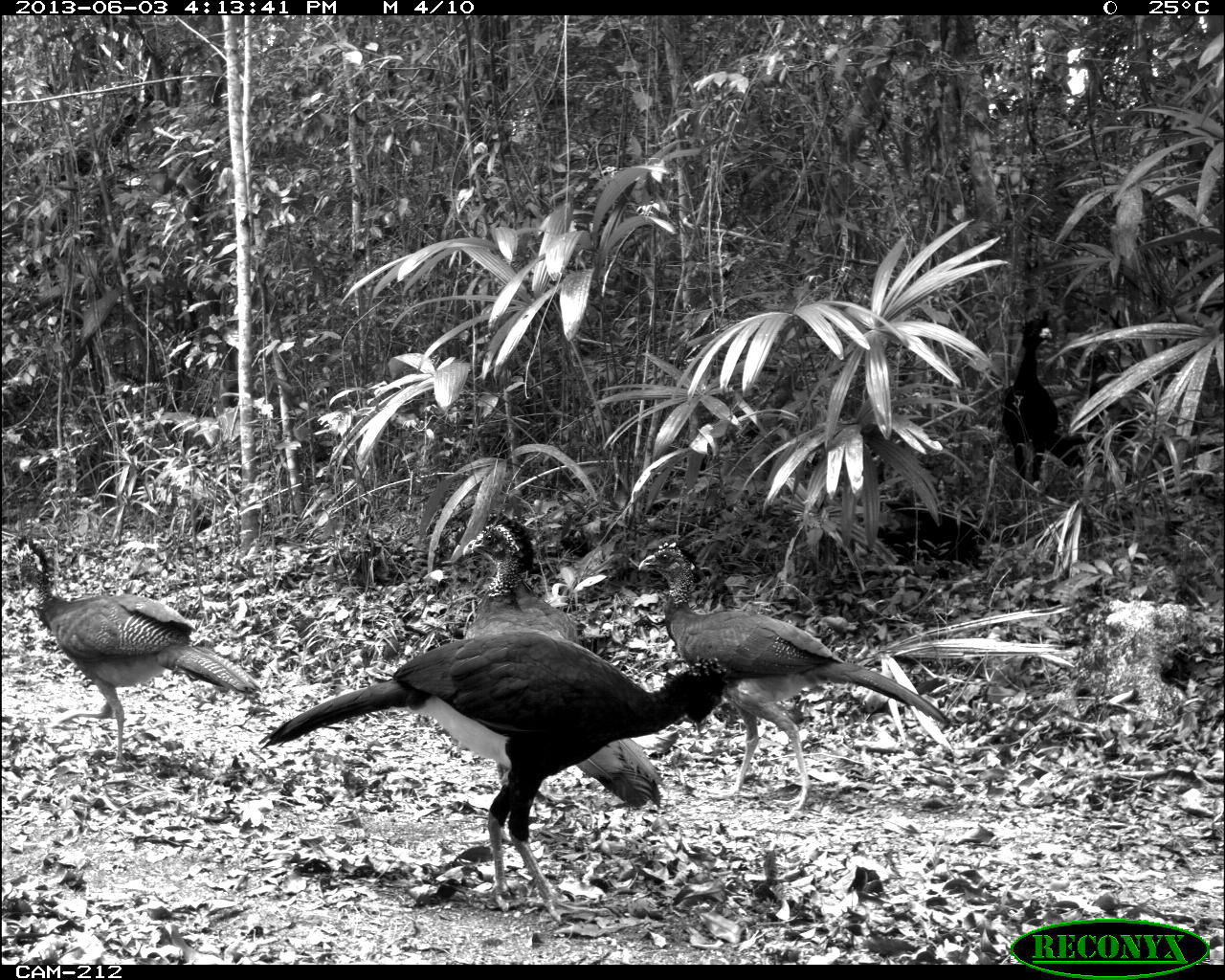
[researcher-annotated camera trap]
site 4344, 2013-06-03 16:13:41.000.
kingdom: Animalia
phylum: Chordata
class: Aves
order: Galliformes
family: Cracidae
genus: Crax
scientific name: Crax rubra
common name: great curassow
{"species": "Crax rubra (great curassow)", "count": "6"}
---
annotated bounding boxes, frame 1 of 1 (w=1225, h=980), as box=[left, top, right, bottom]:
crax rubra: box=[256, 630, 742, 923]; box=[638, 540, 951, 814]; box=[456, 511, 682, 819]; box=[14, 532, 261, 773]; box=[835, 476, 996, 582]; box=[1002, 310, 1086, 493]; box=[1091, 340, 1168, 456]